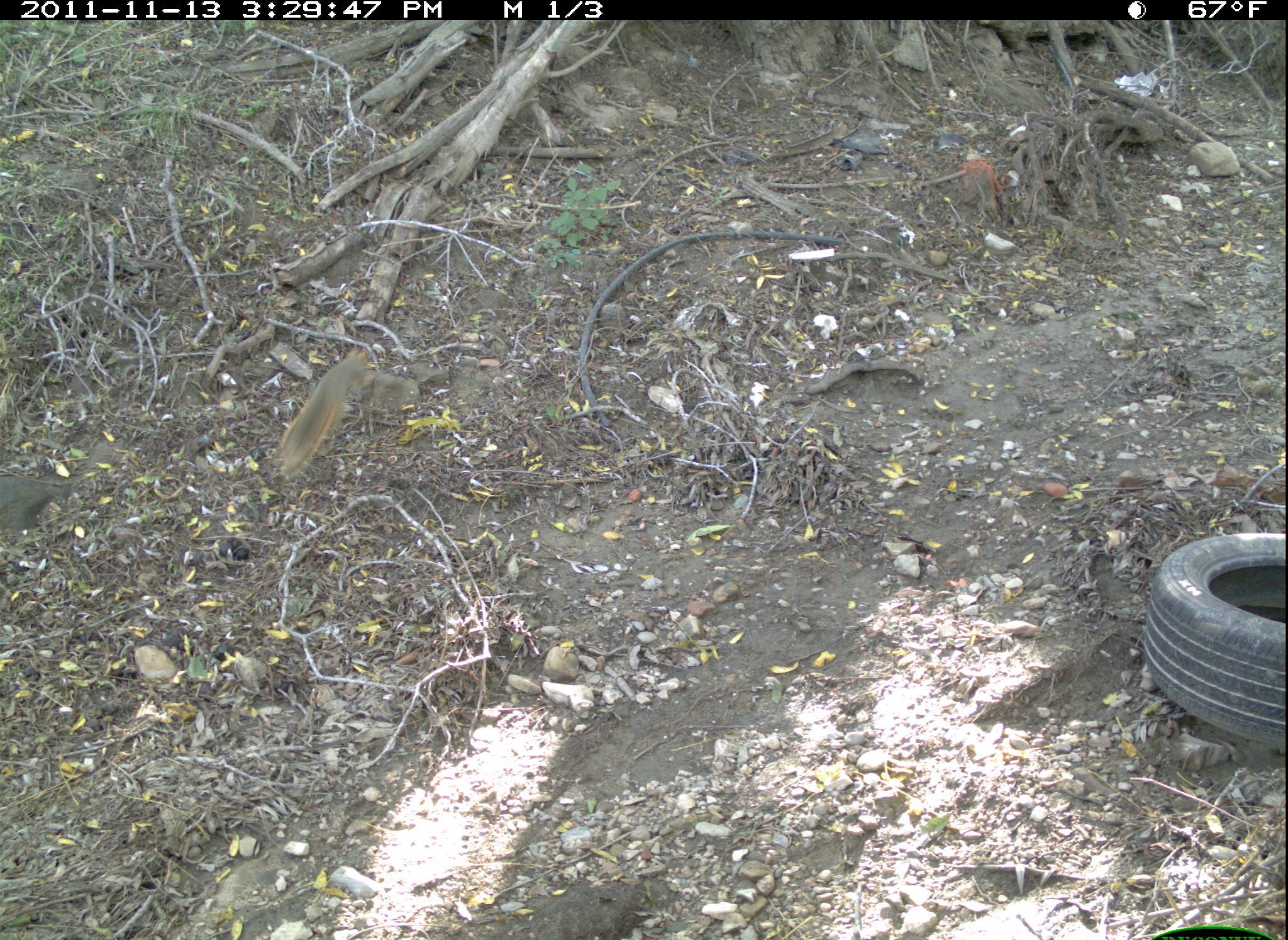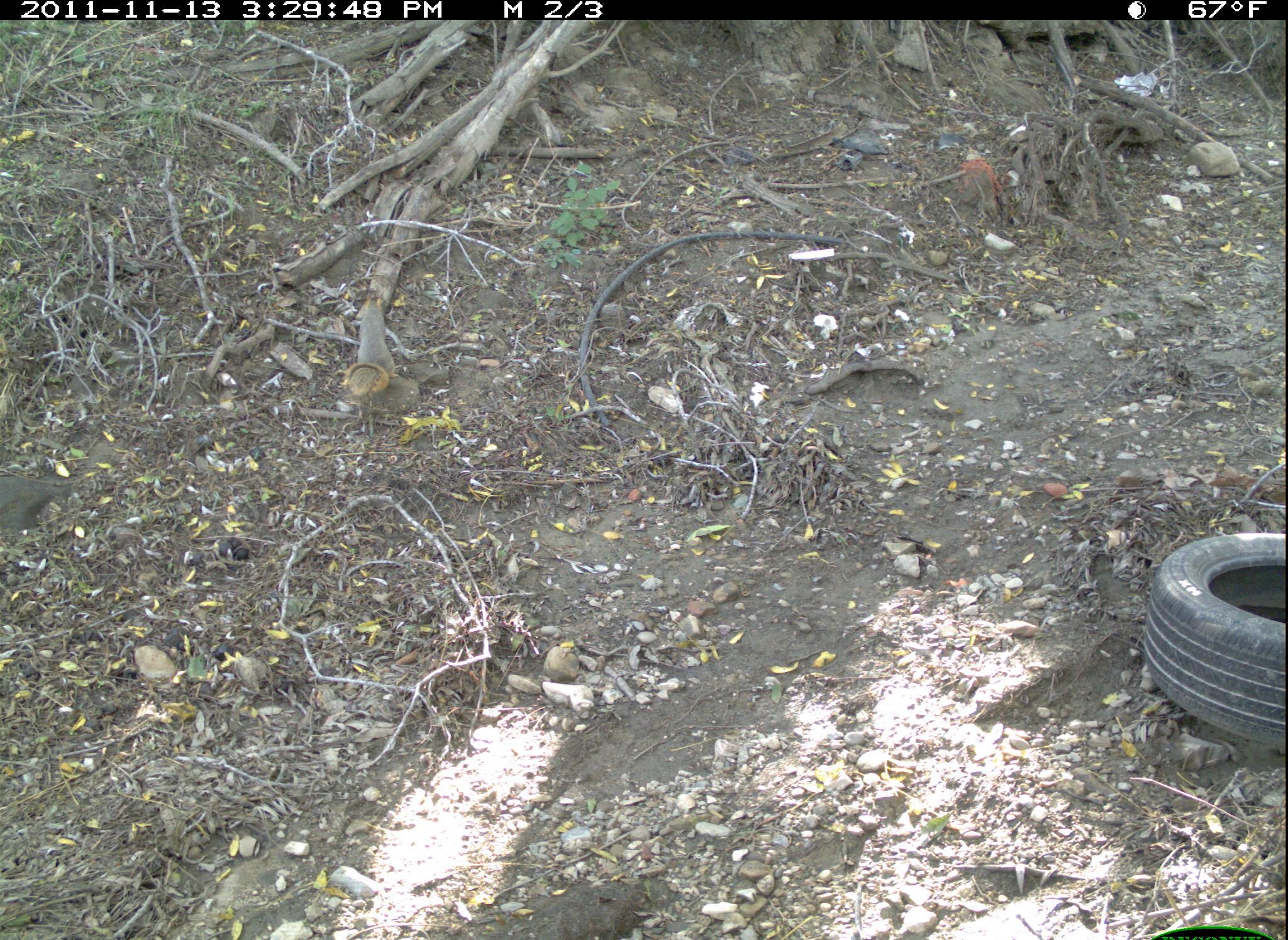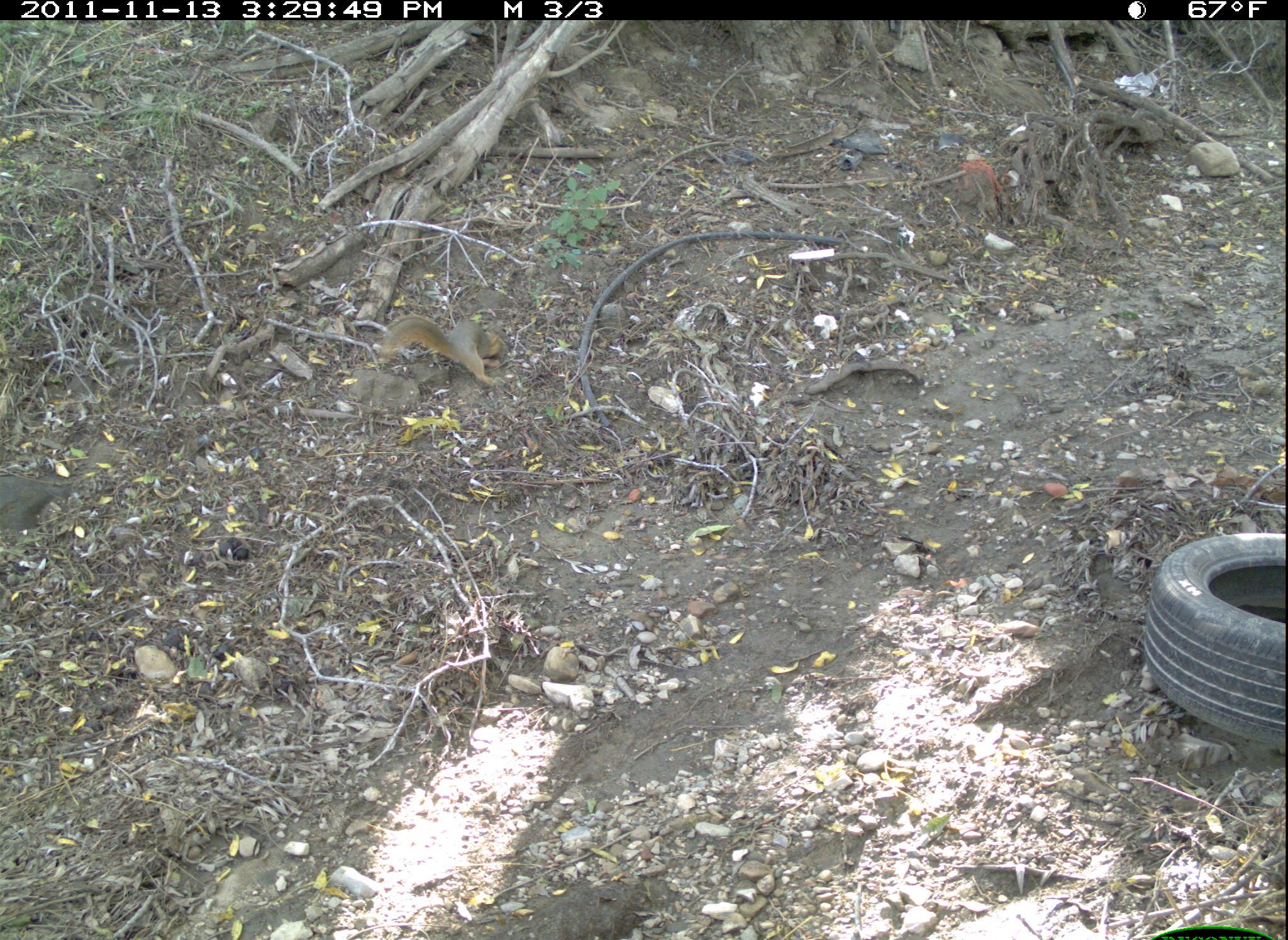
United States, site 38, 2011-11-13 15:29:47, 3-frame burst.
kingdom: Animalia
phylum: Chordata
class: Mammalia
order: Rodentia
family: Sciuridae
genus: Sciurus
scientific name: Sciurus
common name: squirrel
Squirrel (Sciurus).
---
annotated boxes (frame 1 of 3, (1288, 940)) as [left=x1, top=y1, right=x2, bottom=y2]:
squirrel: [left=264, top=332, right=396, bottom=498]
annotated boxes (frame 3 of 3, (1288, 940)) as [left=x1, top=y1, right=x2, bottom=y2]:
squirrel: [left=374, top=288, right=518, bottom=409]